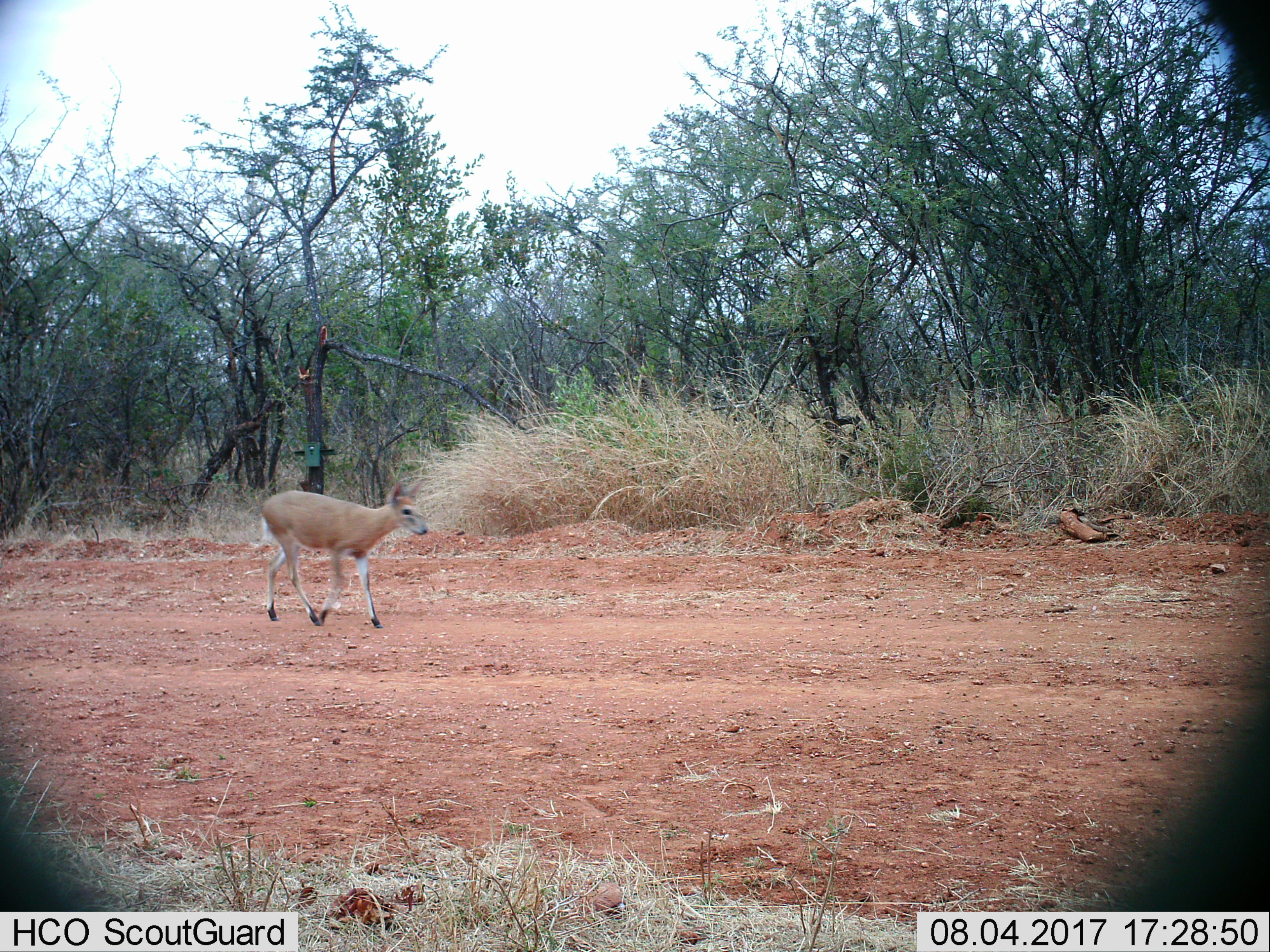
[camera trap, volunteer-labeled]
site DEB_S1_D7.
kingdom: Animalia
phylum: Chordata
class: Mammalia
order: Artiodactyla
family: Bovidae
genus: Sylvicapra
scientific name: Sylvicapra grimmia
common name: common duiker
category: duikercommongrey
Duikercommongrey (common duiker) (Sylvicapra grimmia), count 1. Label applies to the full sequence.